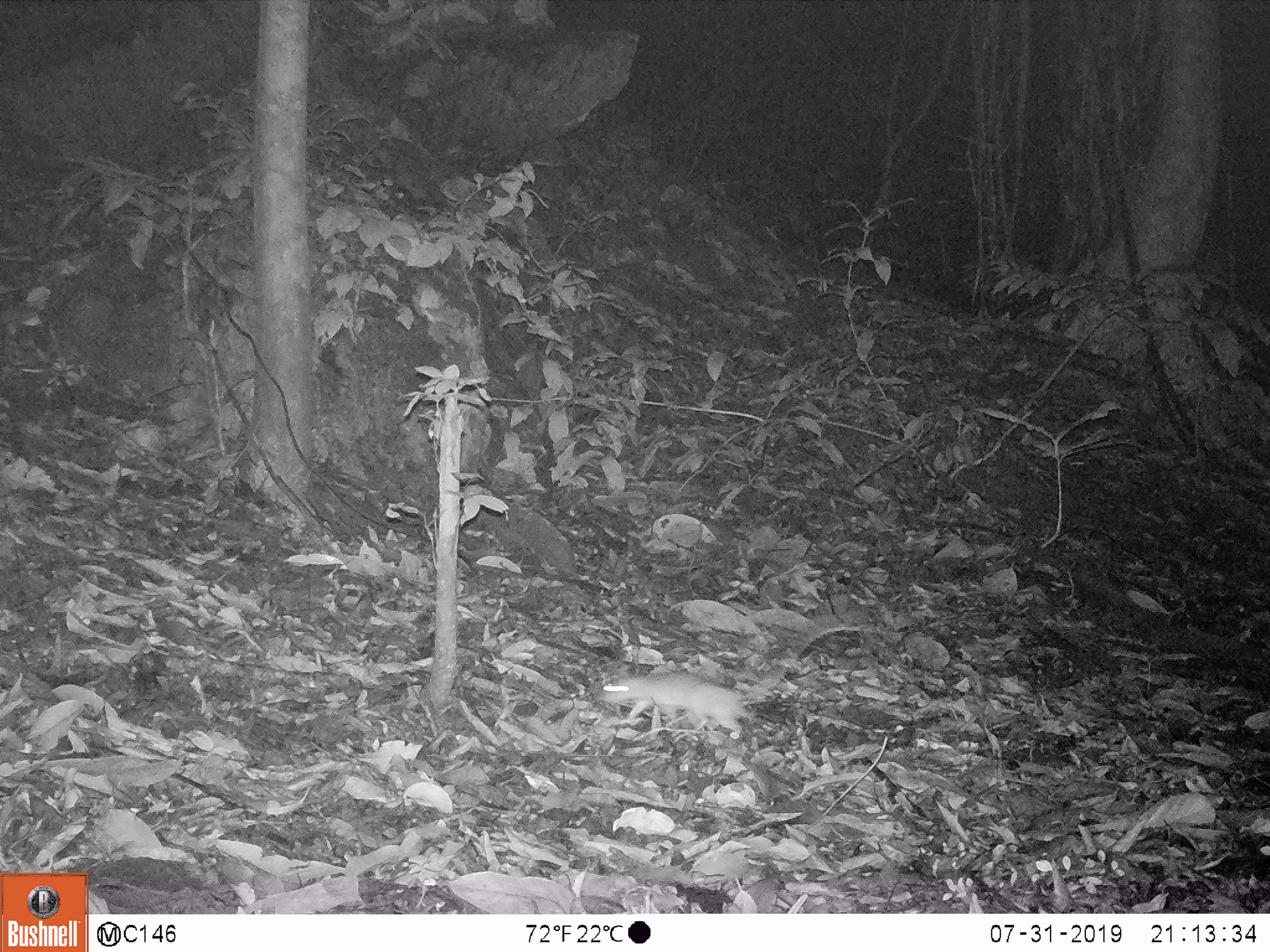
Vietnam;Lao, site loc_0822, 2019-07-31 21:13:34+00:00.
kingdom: Animalia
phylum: Chordata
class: Mammalia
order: Rodentia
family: Muridae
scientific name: Muridae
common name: old-world mice and rats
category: unidentified murid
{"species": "unidentified murid (old-world mice and rats) (Muridae)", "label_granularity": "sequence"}